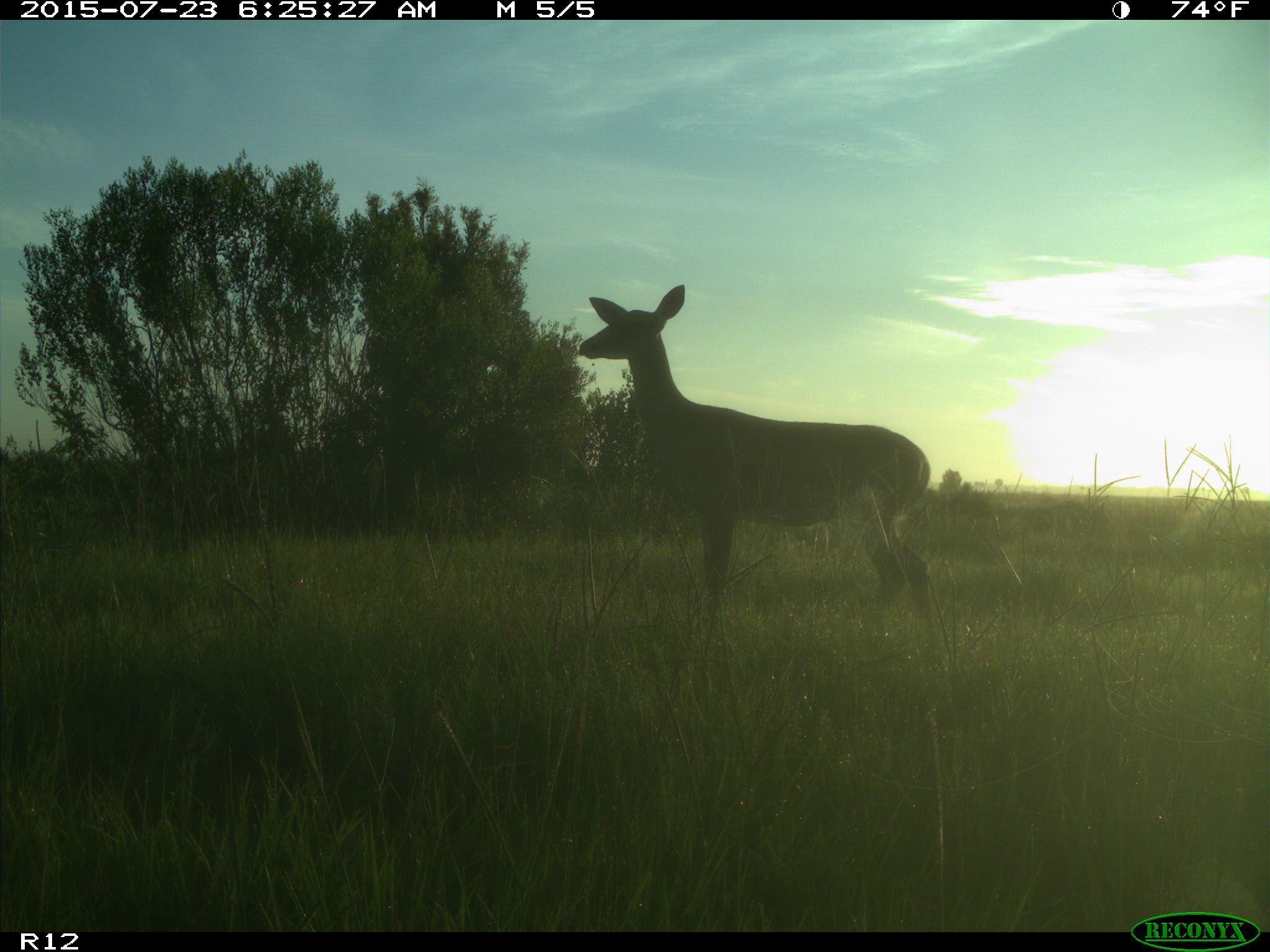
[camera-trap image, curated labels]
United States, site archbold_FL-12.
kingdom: Animalia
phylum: Chordata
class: Mammalia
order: Artiodactyla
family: Cervidae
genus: Odocoileus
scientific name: Odocoileus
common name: deer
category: unidentified deer